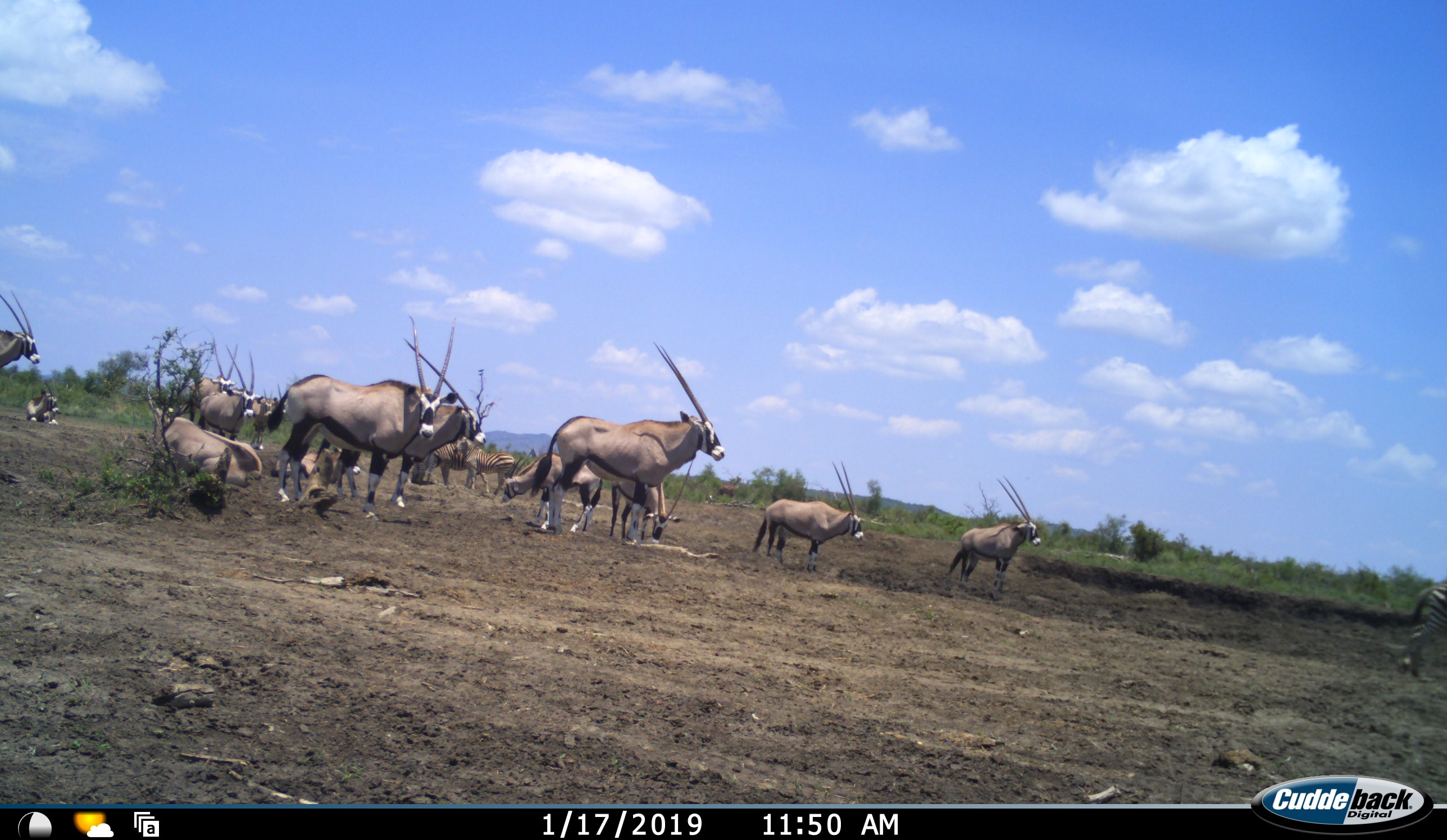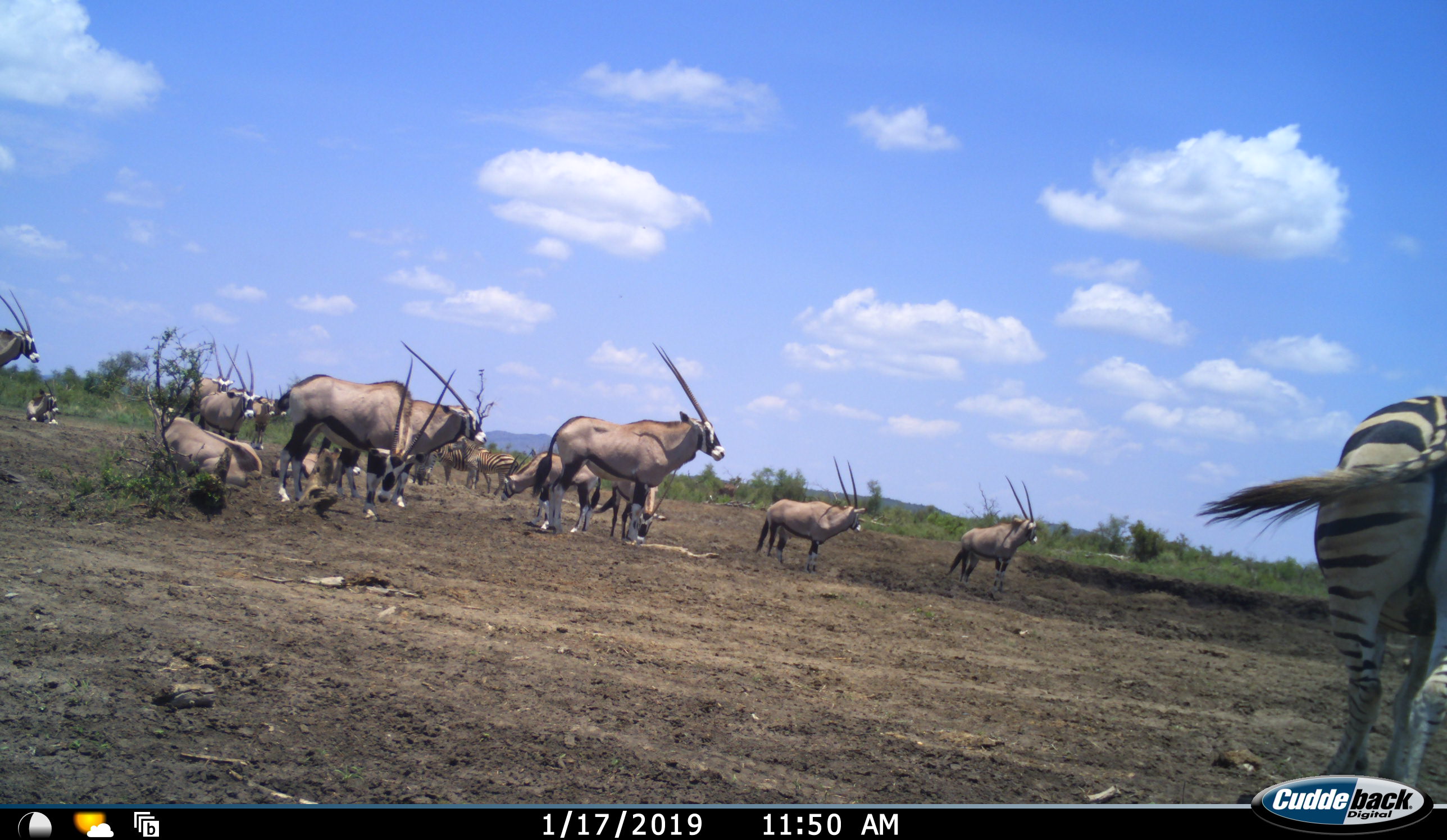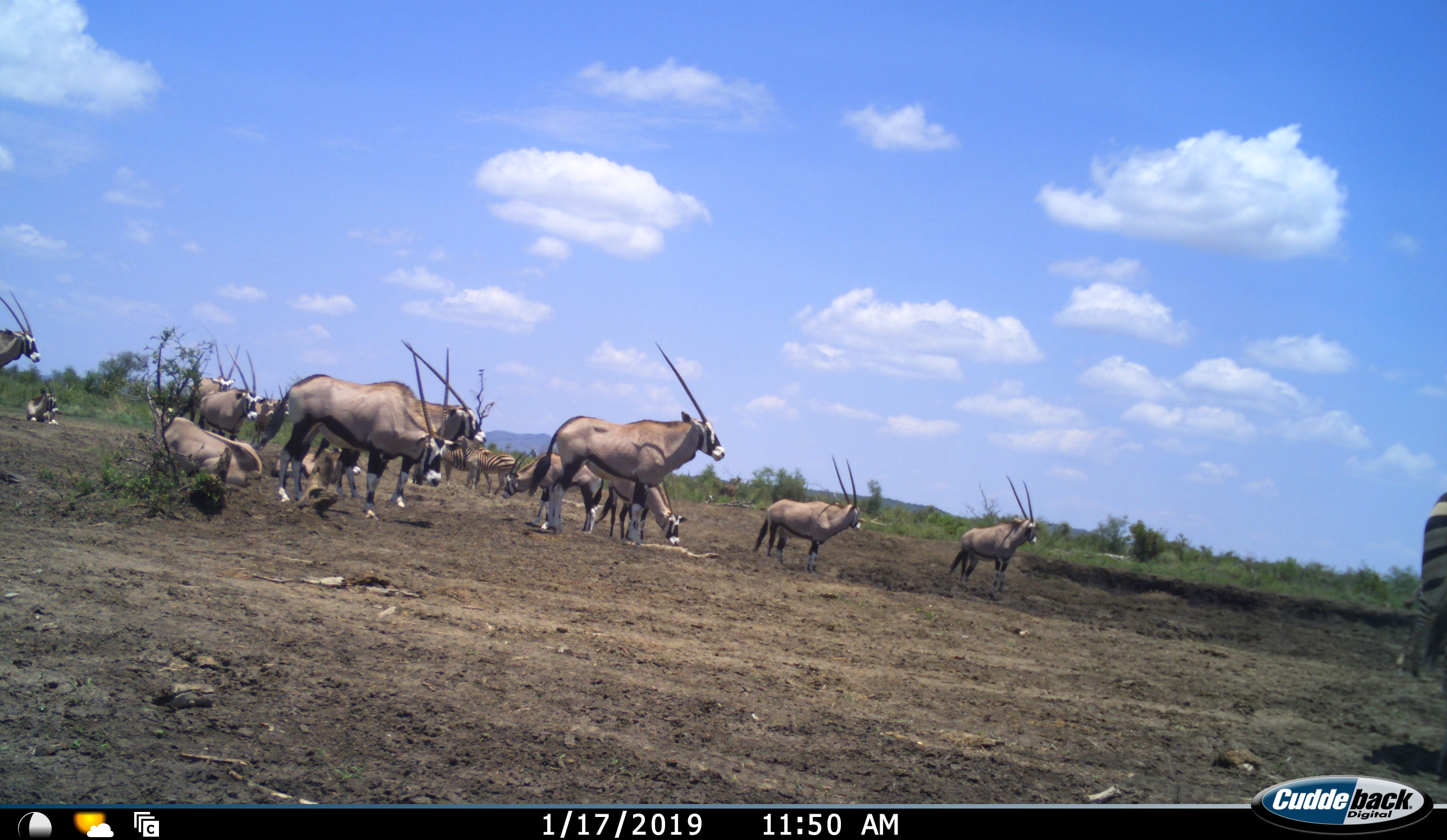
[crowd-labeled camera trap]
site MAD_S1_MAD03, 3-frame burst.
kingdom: Animalia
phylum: Chordata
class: Mammalia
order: Artiodactyla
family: Bovidae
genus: Oryx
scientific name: Oryx gazella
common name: gemsbok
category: oryx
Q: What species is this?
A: Oryx (gemsbok) (Oryx gazella).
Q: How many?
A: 11-50.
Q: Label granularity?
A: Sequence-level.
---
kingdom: Animalia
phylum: Chordata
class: Mammalia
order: Perissodactyla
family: Equidae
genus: Equus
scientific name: Equus quagga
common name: plains zebra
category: zebraplains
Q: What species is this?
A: Zebraplains (plains zebra) (Equus quagga).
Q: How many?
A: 4.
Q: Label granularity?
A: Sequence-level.